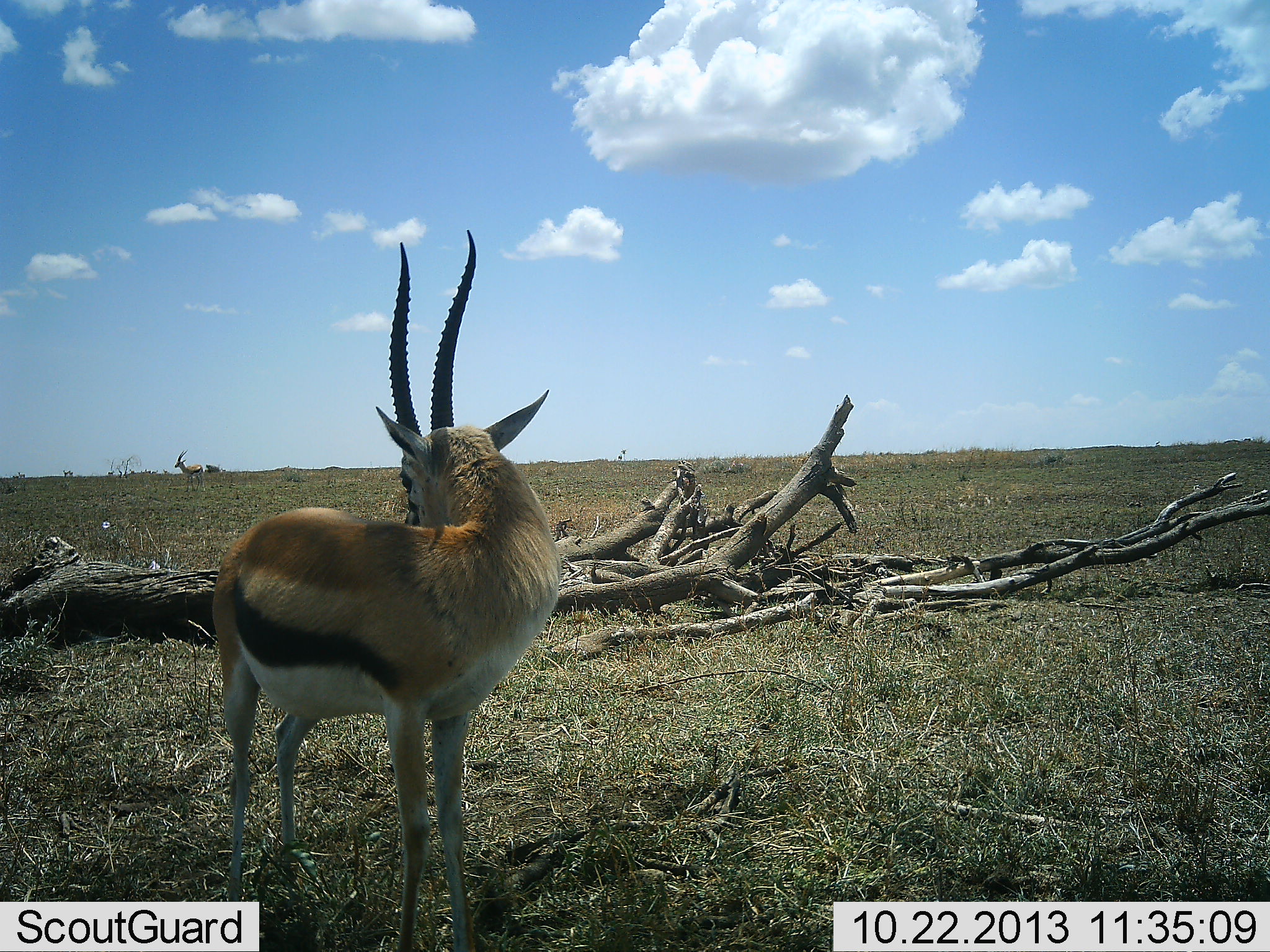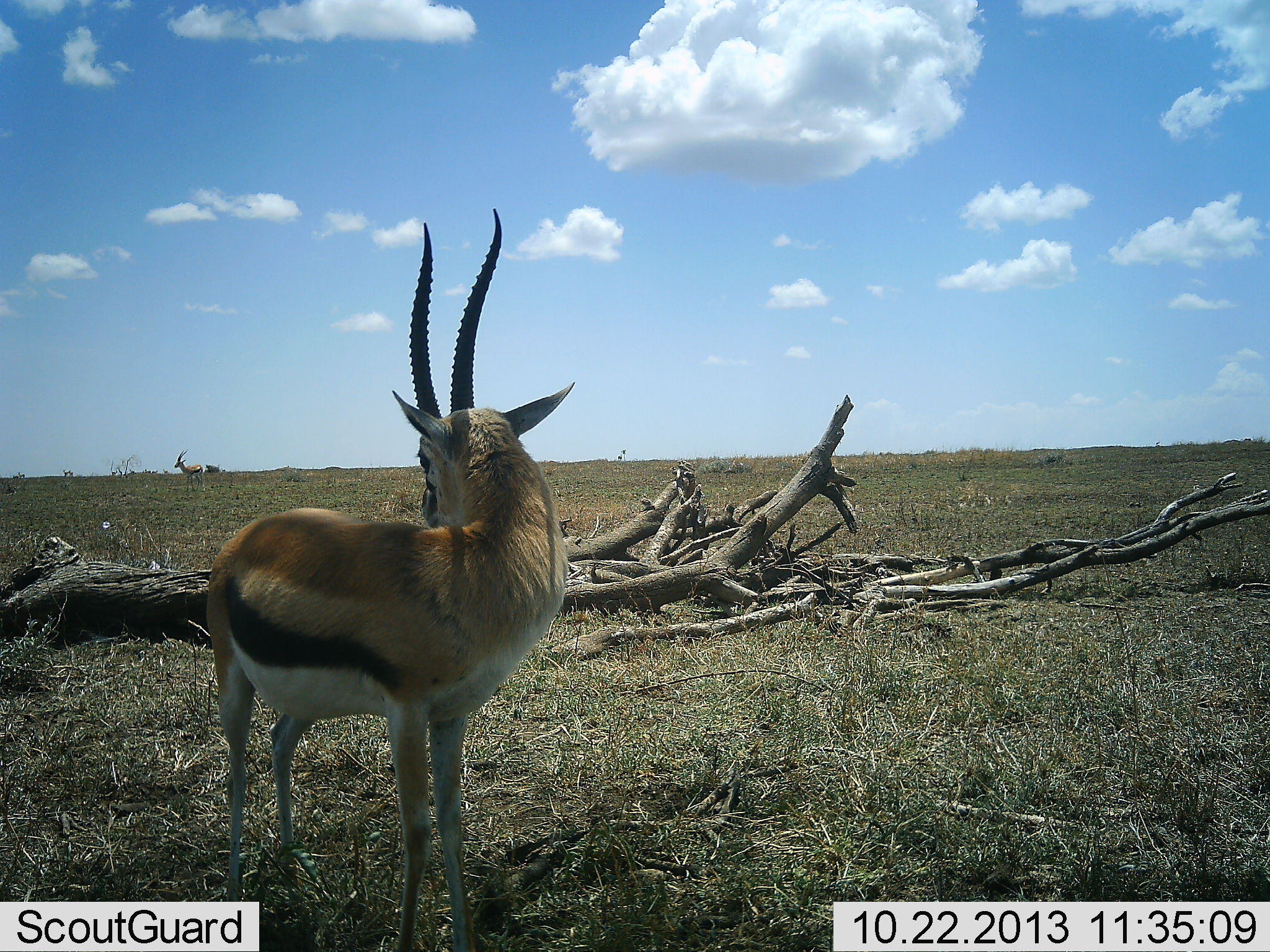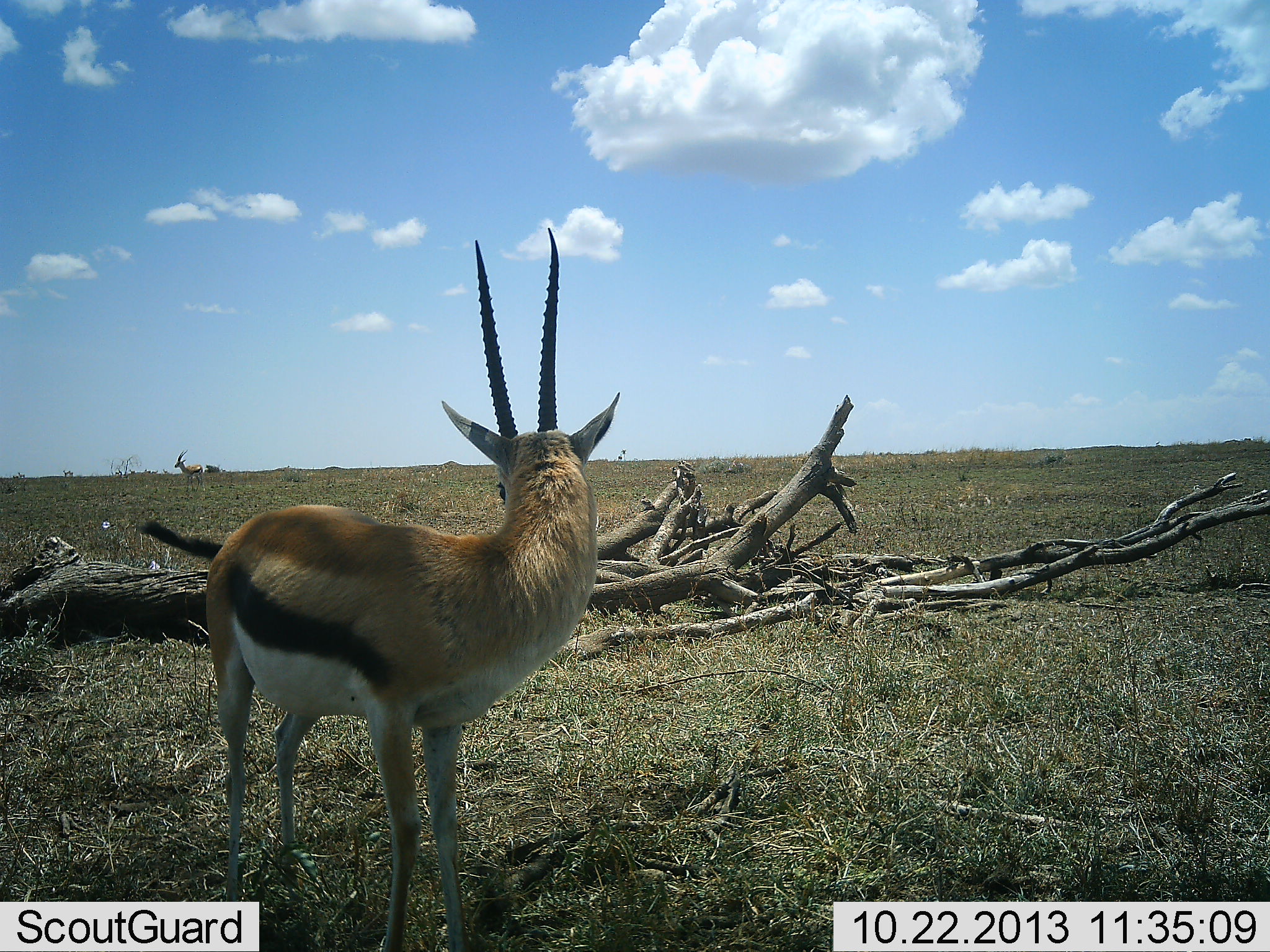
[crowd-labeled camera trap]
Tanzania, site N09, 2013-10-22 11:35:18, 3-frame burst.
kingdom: Animalia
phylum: Chordata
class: Mammalia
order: Artiodactyla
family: Bovidae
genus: Eudorcas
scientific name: Eudorcas thomsonii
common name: thomson's gazelle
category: gazellethomsons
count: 2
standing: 91%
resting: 9%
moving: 9%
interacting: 0%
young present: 0%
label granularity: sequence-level